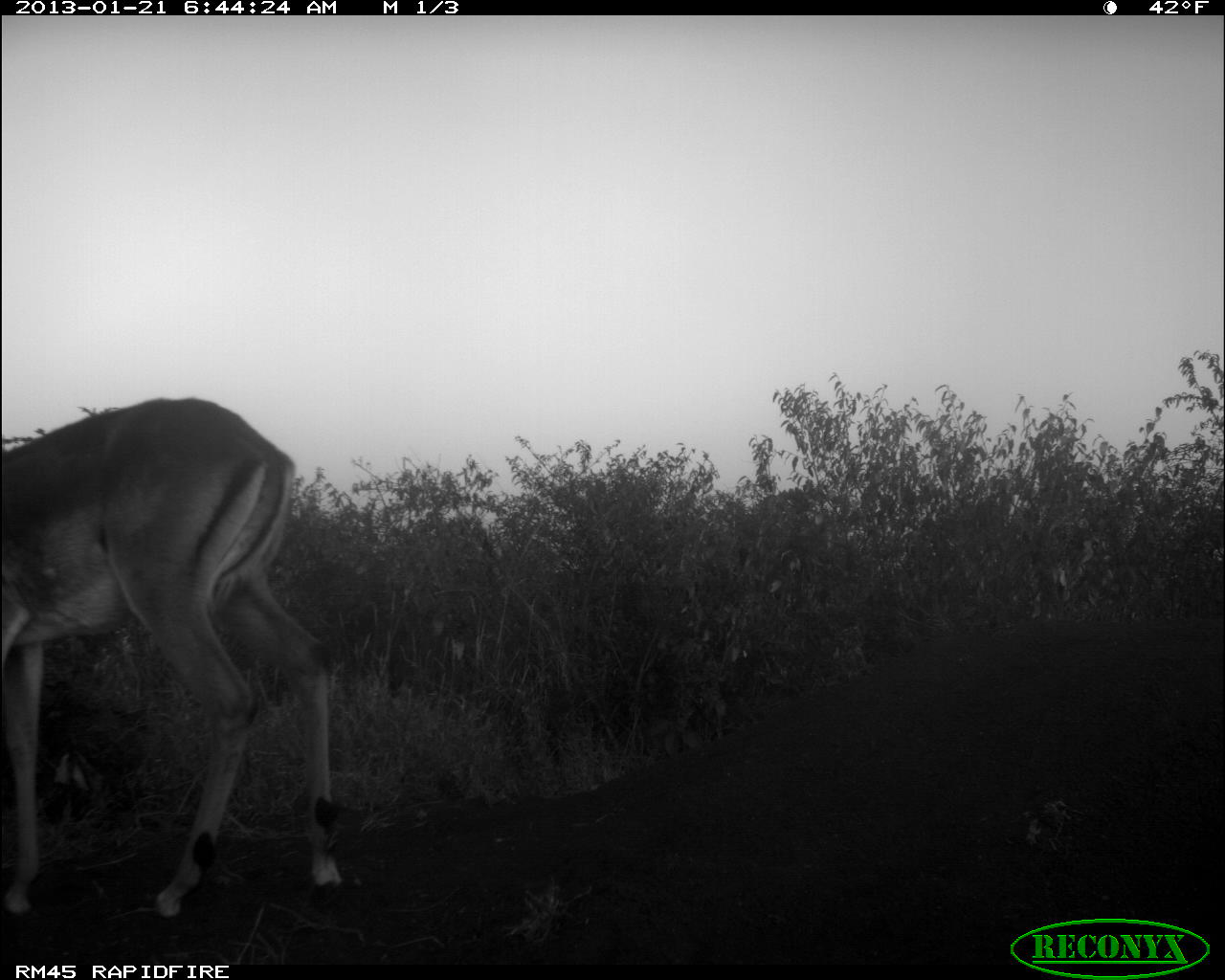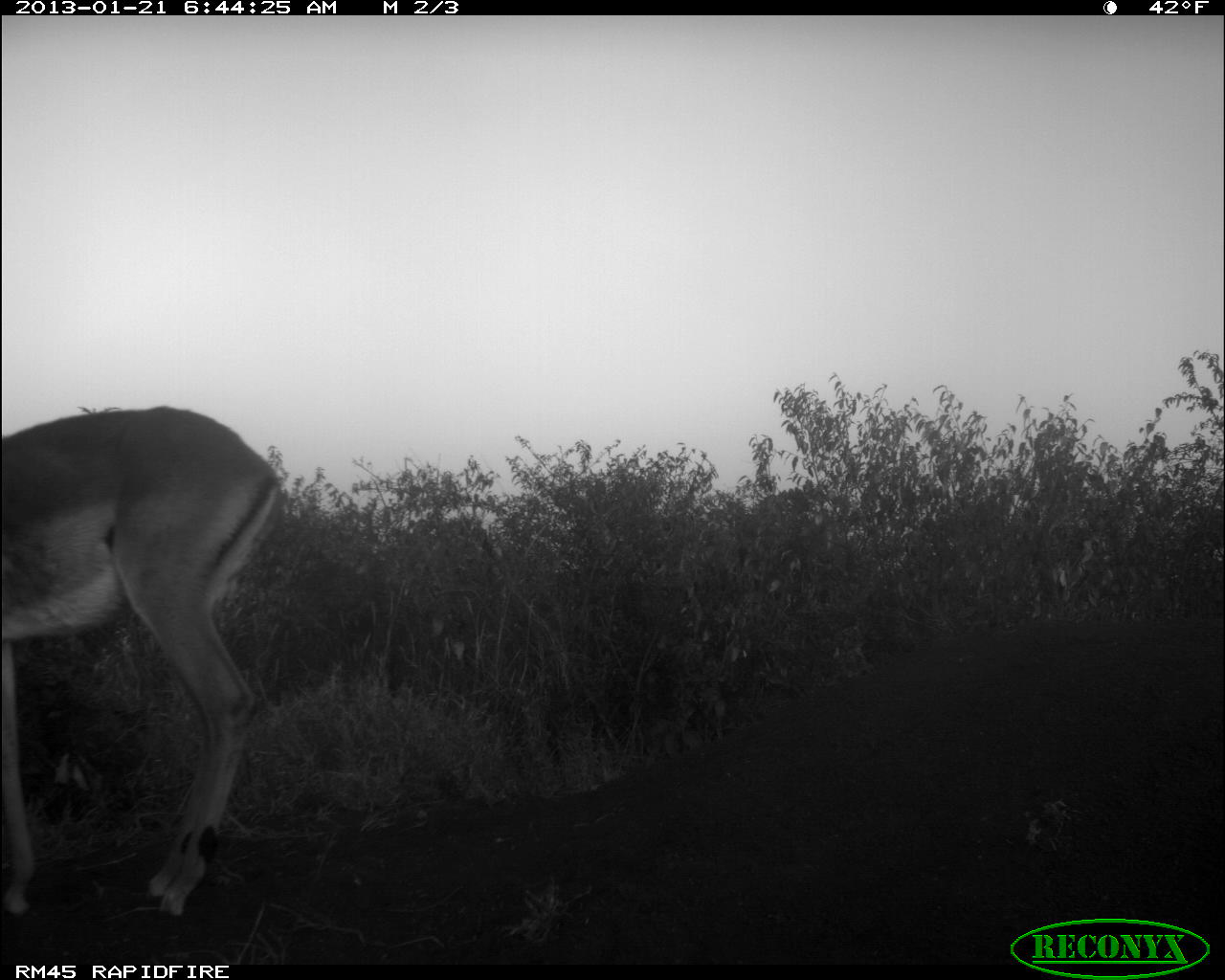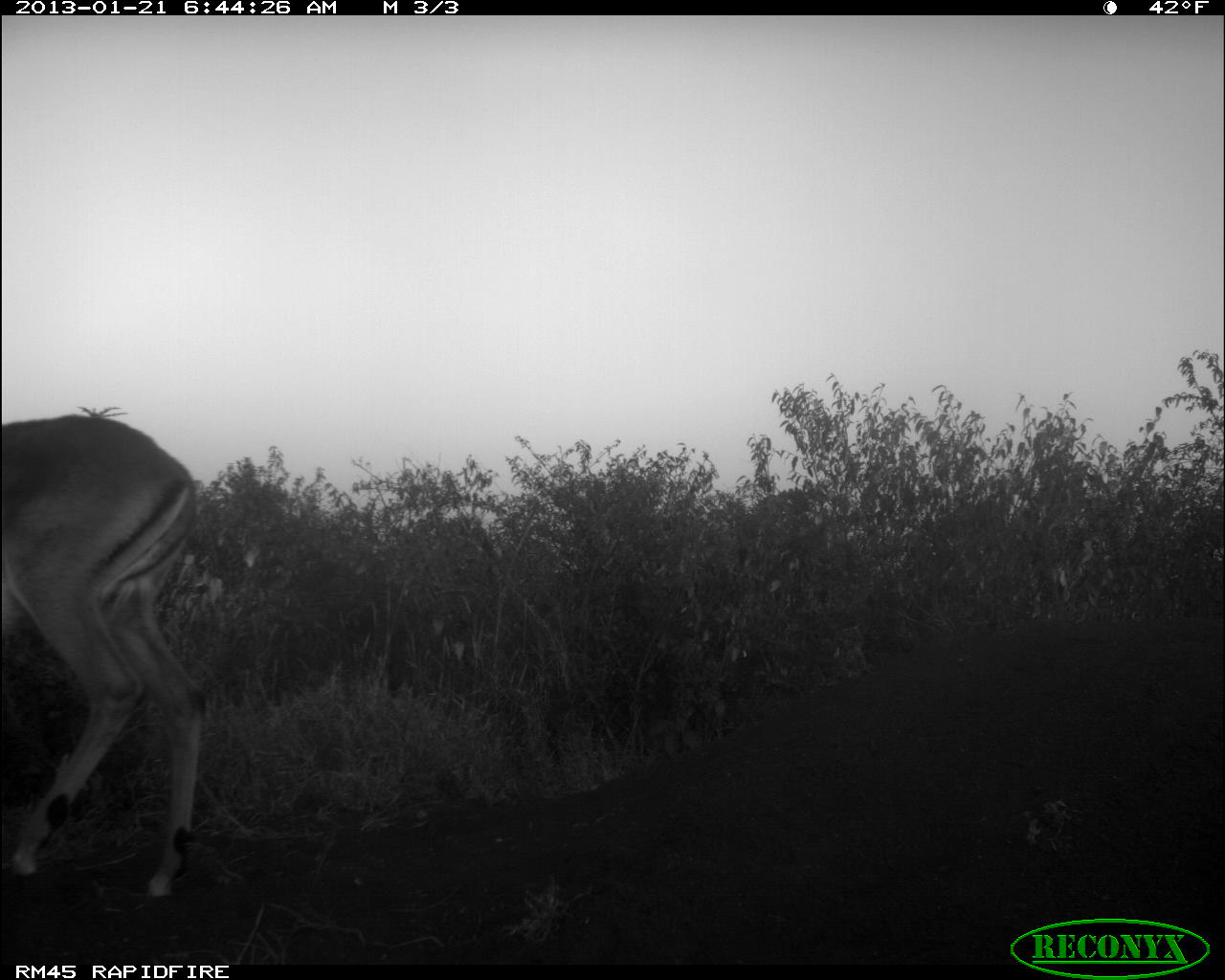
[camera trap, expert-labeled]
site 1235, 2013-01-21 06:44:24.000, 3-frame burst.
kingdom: Animalia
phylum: Chordata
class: Mammalia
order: Artiodactyla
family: Bovidae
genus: Aepyceros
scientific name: Aepyceros melampus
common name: impala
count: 1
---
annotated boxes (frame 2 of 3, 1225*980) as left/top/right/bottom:
aepyceros melampus: 0/402/284/924